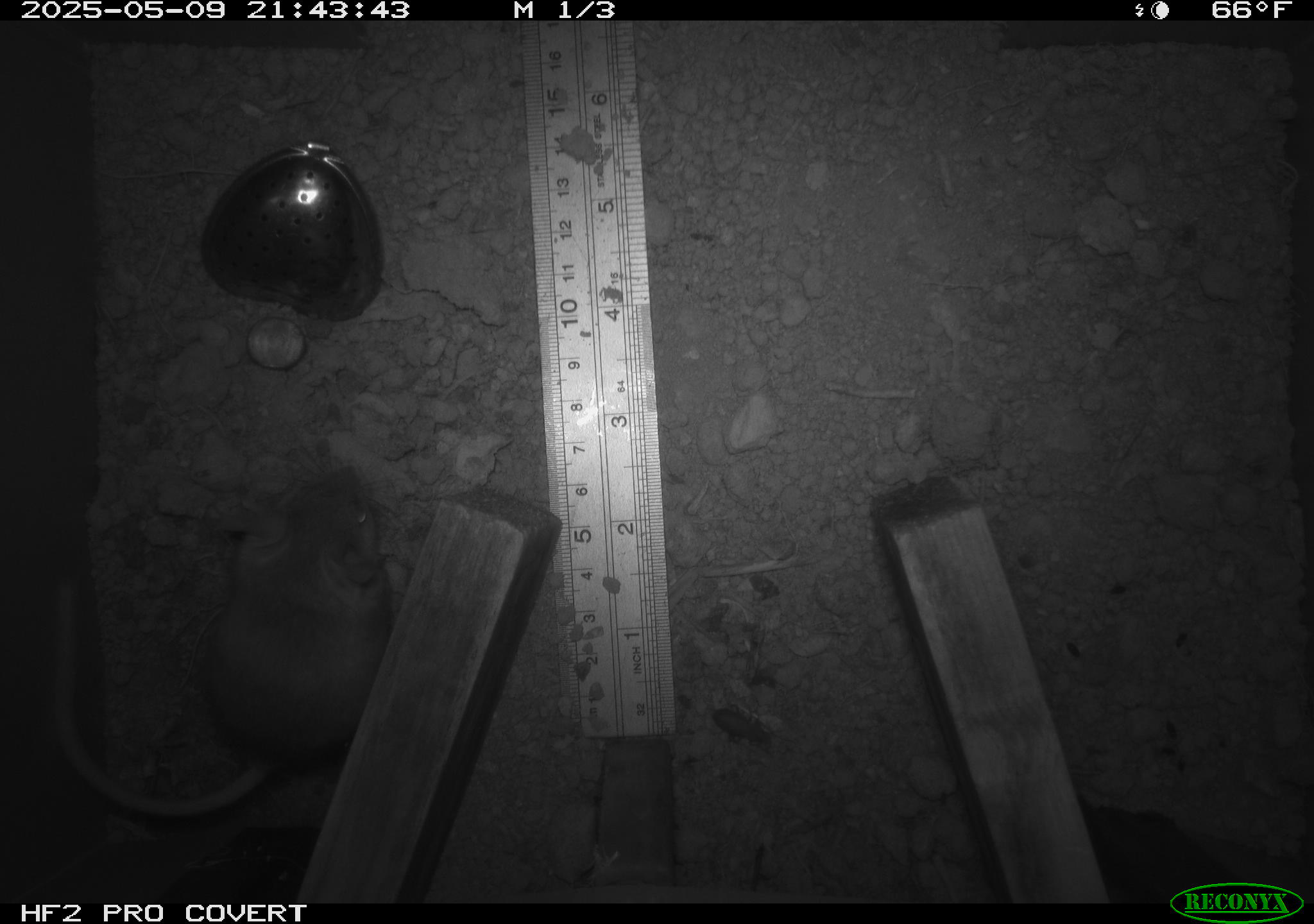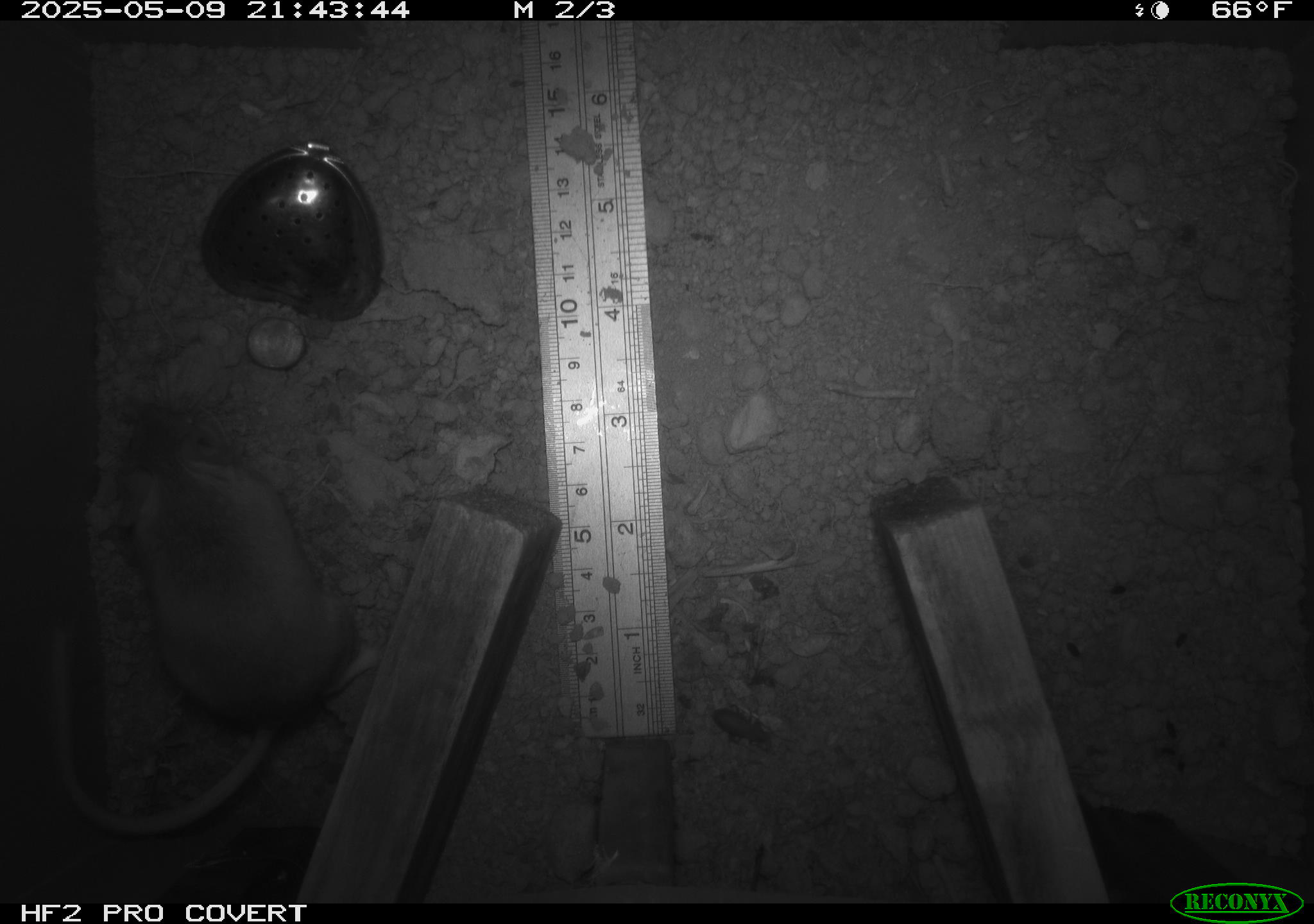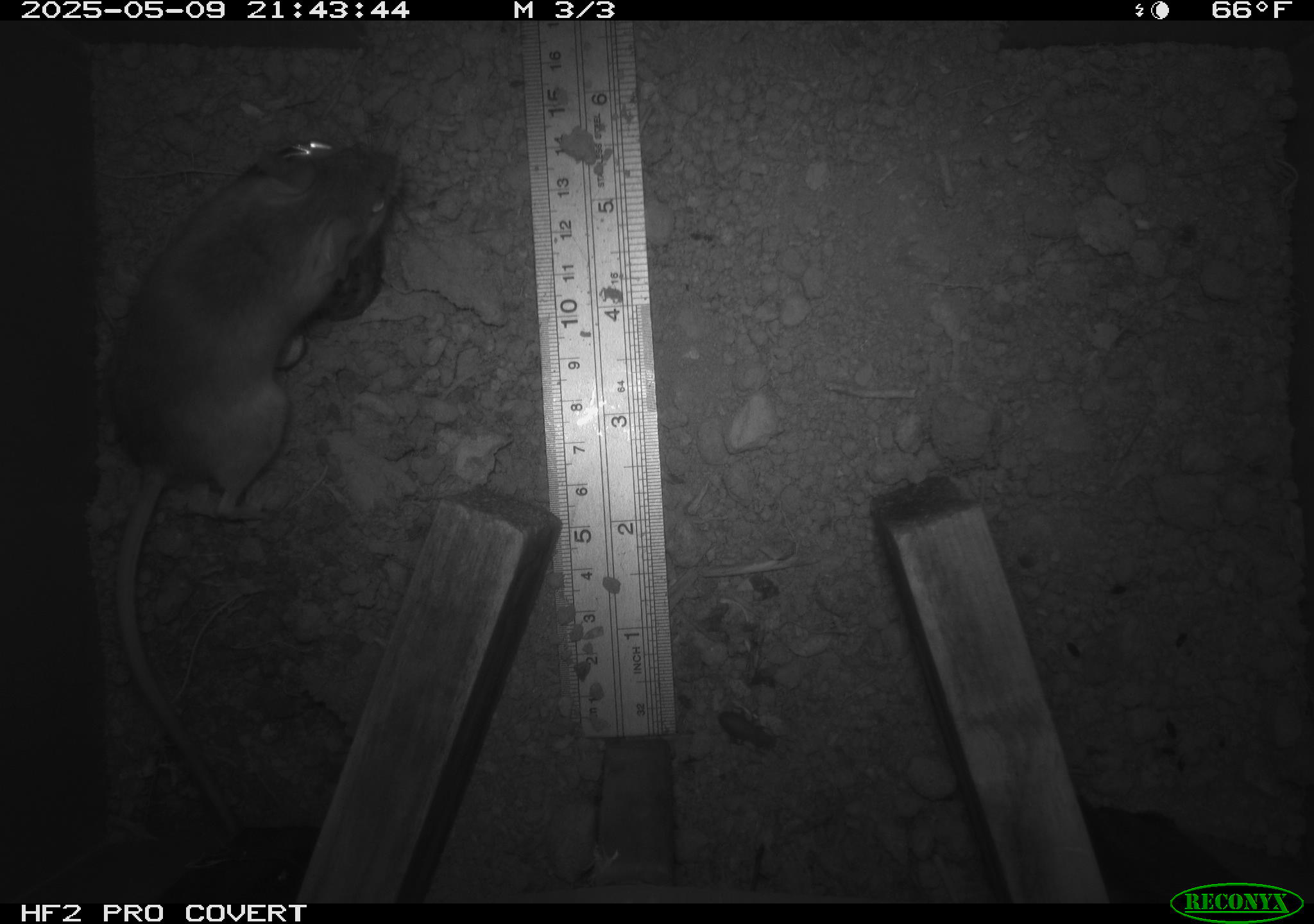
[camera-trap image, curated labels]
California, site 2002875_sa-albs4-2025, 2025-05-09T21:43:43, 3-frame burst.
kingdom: Animalia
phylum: Chordata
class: Mammalia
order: Rodentia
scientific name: Rodentia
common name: mouse species